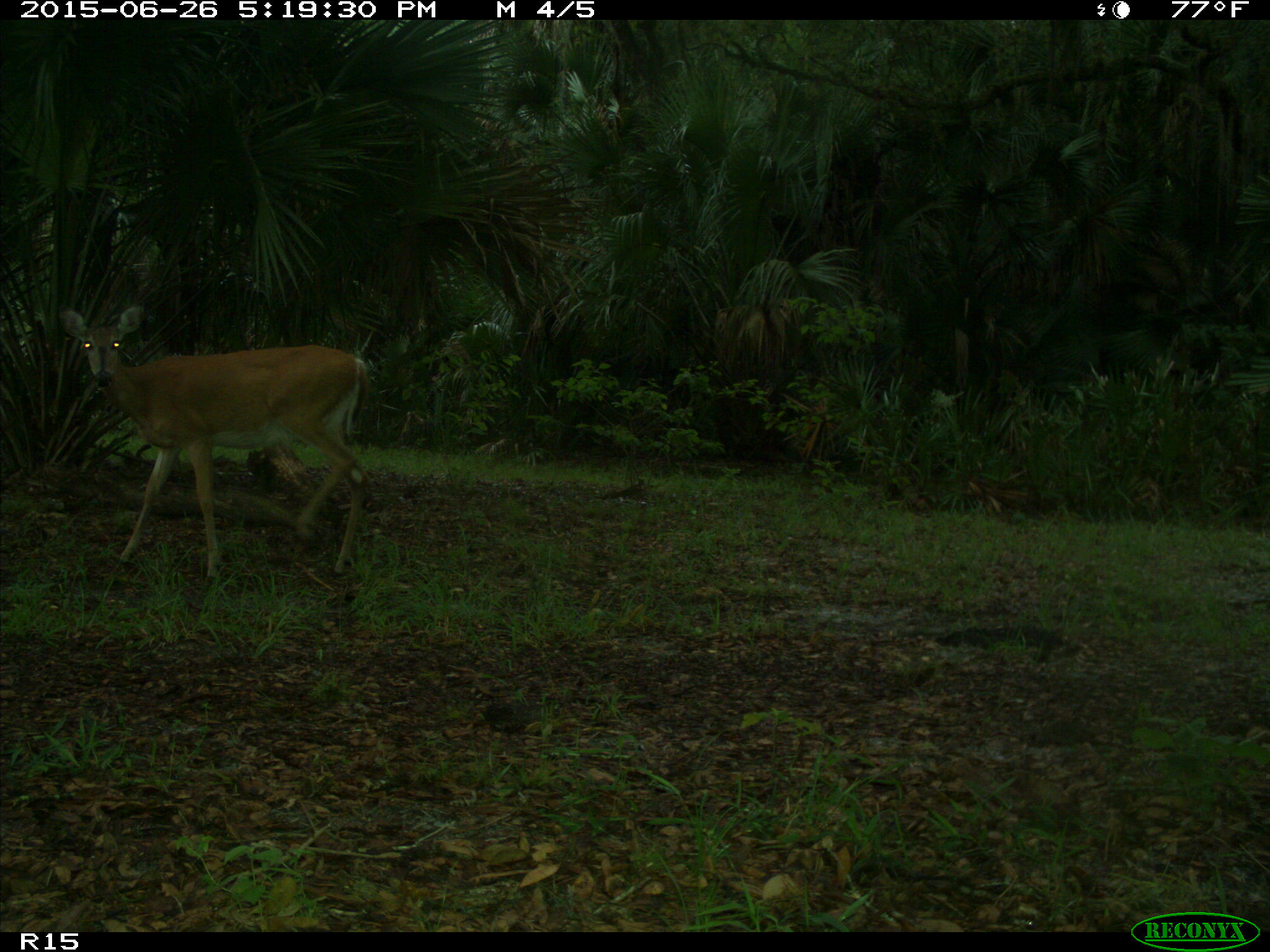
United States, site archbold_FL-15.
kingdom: Animalia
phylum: Chordata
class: Mammalia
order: Artiodactyla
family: Cervidae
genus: Odocoileus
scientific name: Odocoileus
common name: deer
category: unidentified deer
Unidentified deer (deer) (Odocoileus).